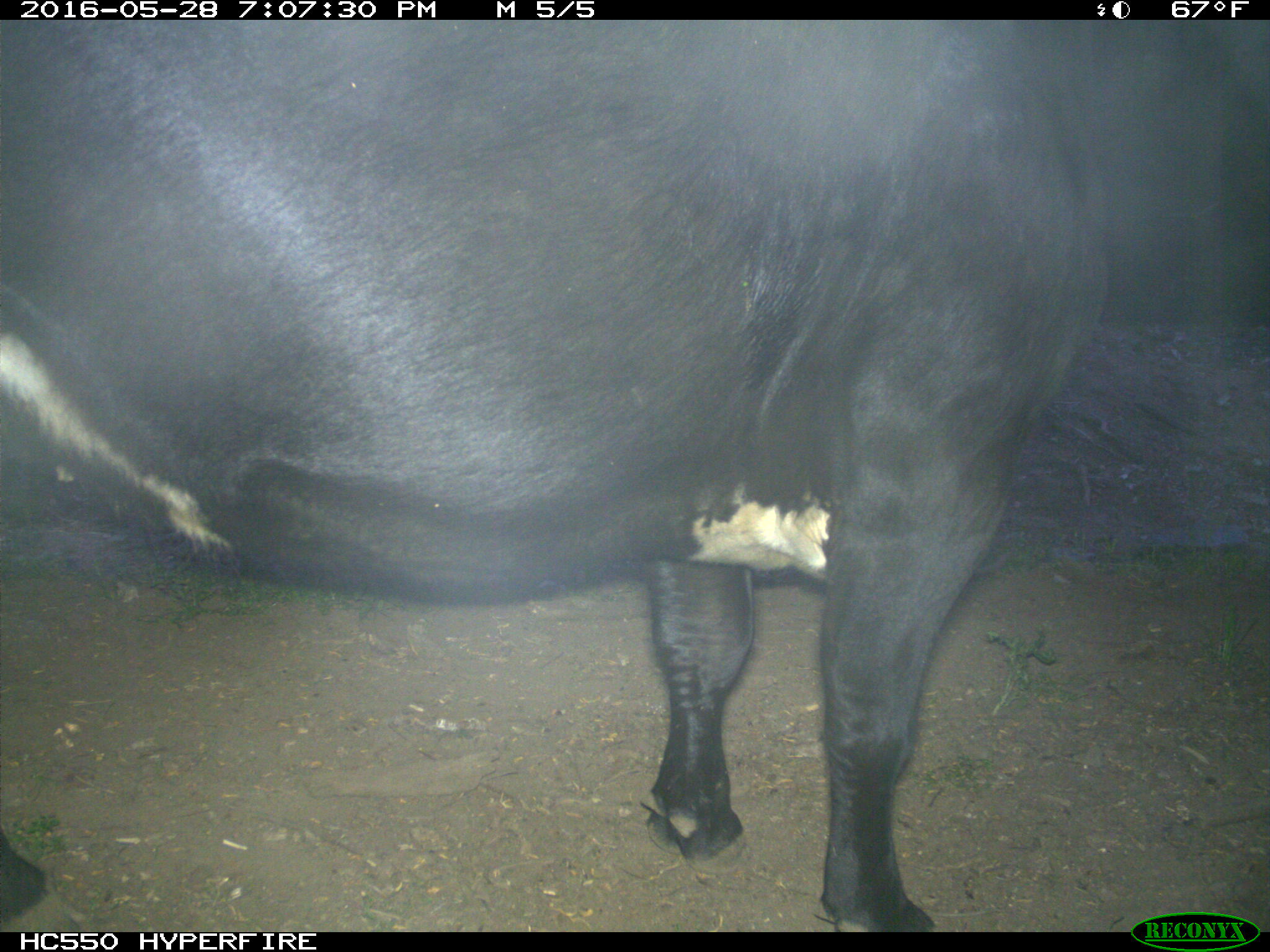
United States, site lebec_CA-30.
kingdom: Animalia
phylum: Chordata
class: Mammalia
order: Artiodactyla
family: Bovidae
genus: Bos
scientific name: Bos taurus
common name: domestic cow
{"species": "Bos taurus (domestic cow)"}